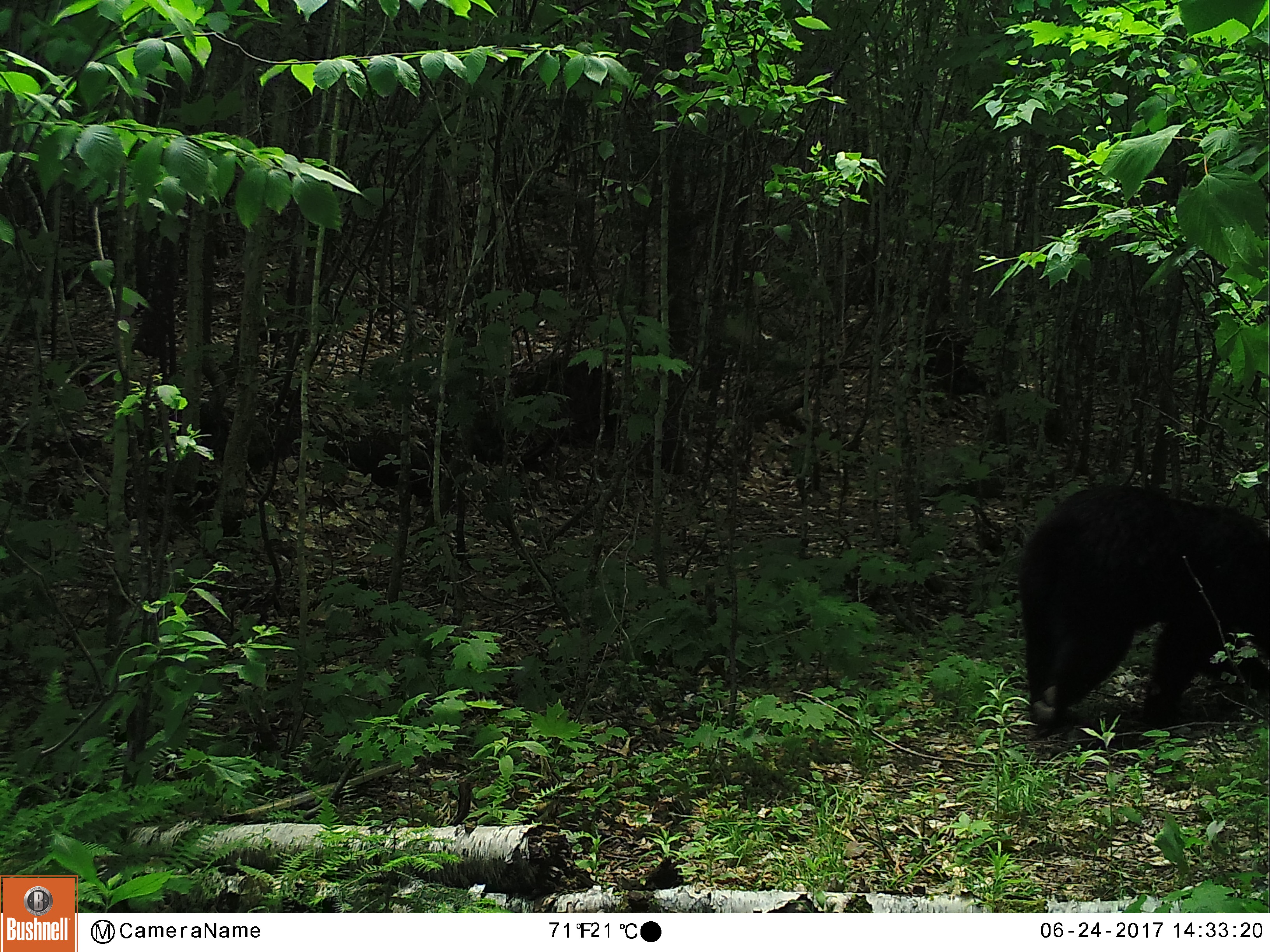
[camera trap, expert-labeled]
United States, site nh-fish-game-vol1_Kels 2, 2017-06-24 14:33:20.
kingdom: Animalia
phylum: Chordata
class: Mammalia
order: Carnivora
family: Ursidae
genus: Ursus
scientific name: Ursus americanus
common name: black bear